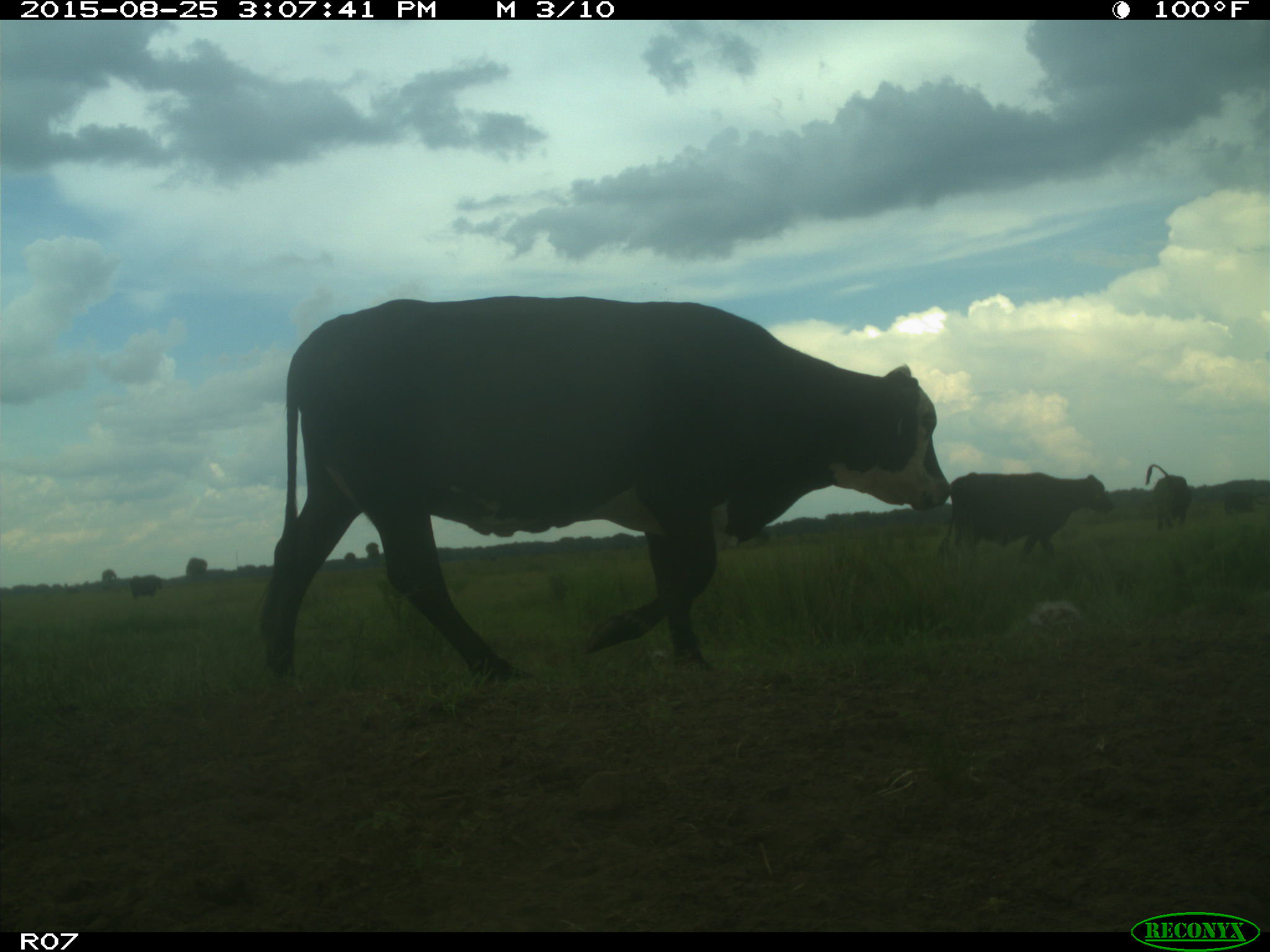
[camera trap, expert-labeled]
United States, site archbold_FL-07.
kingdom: Animalia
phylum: Chordata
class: Mammalia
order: Artiodactyla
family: Bovidae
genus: Bos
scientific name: Bos taurus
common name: domestic cow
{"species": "Bos taurus (domestic cow)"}